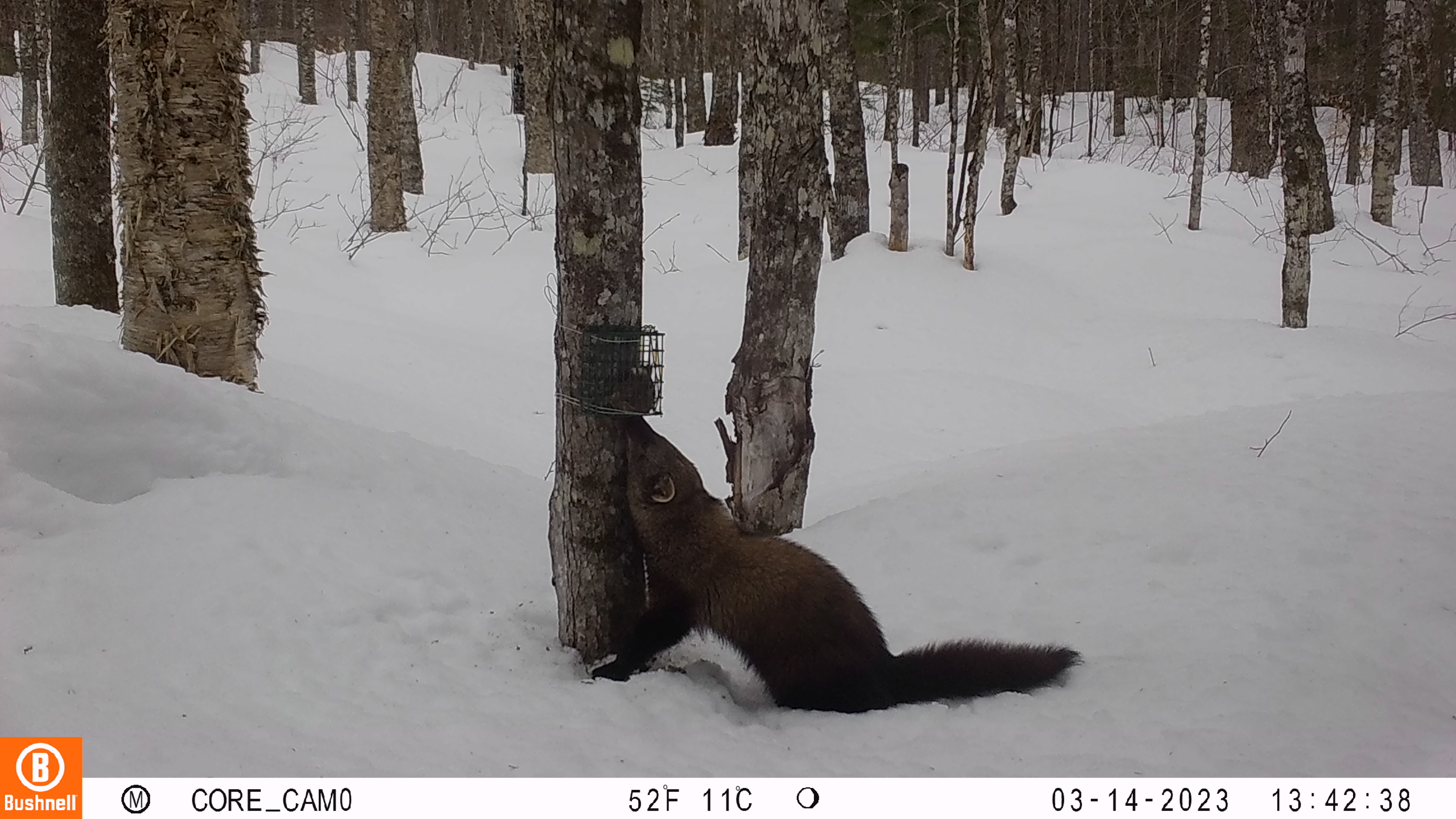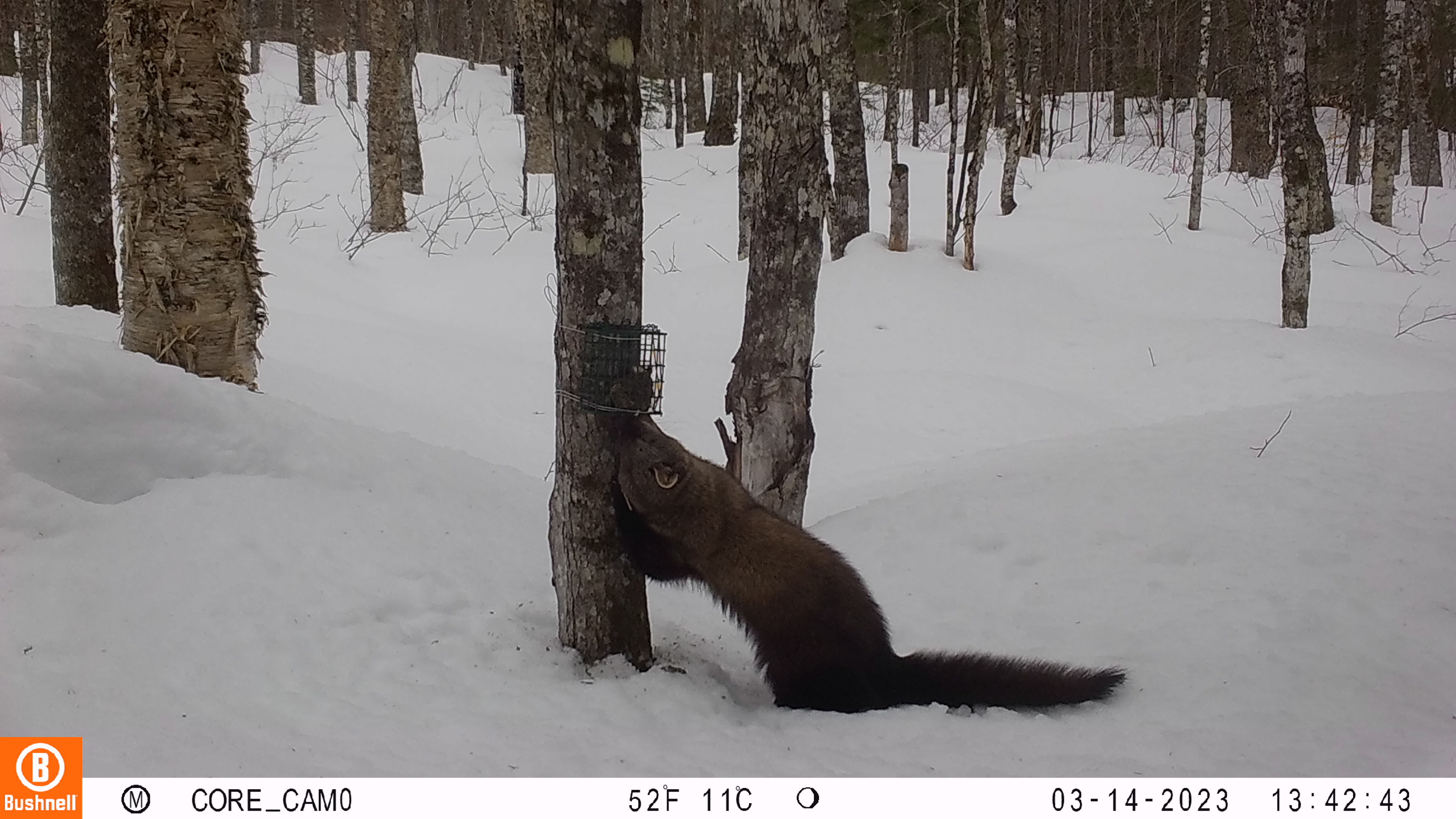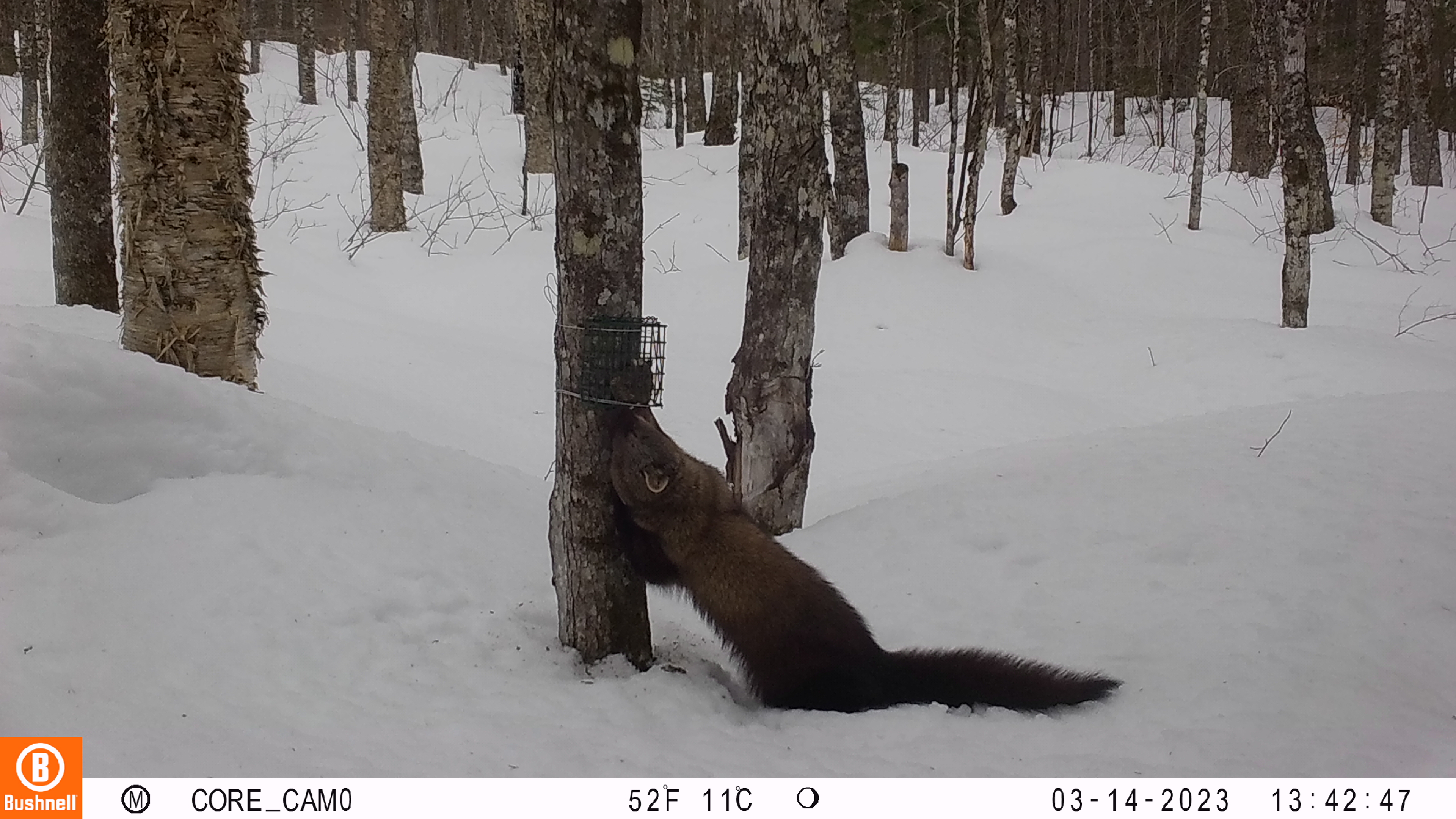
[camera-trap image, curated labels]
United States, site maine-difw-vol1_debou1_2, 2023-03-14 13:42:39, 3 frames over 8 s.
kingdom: Animalia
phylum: Chordata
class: Mammalia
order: Carnivora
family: Mustelidae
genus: Pekania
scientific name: Pekania pennanti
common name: fisher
Fisher (Pekania pennanti).